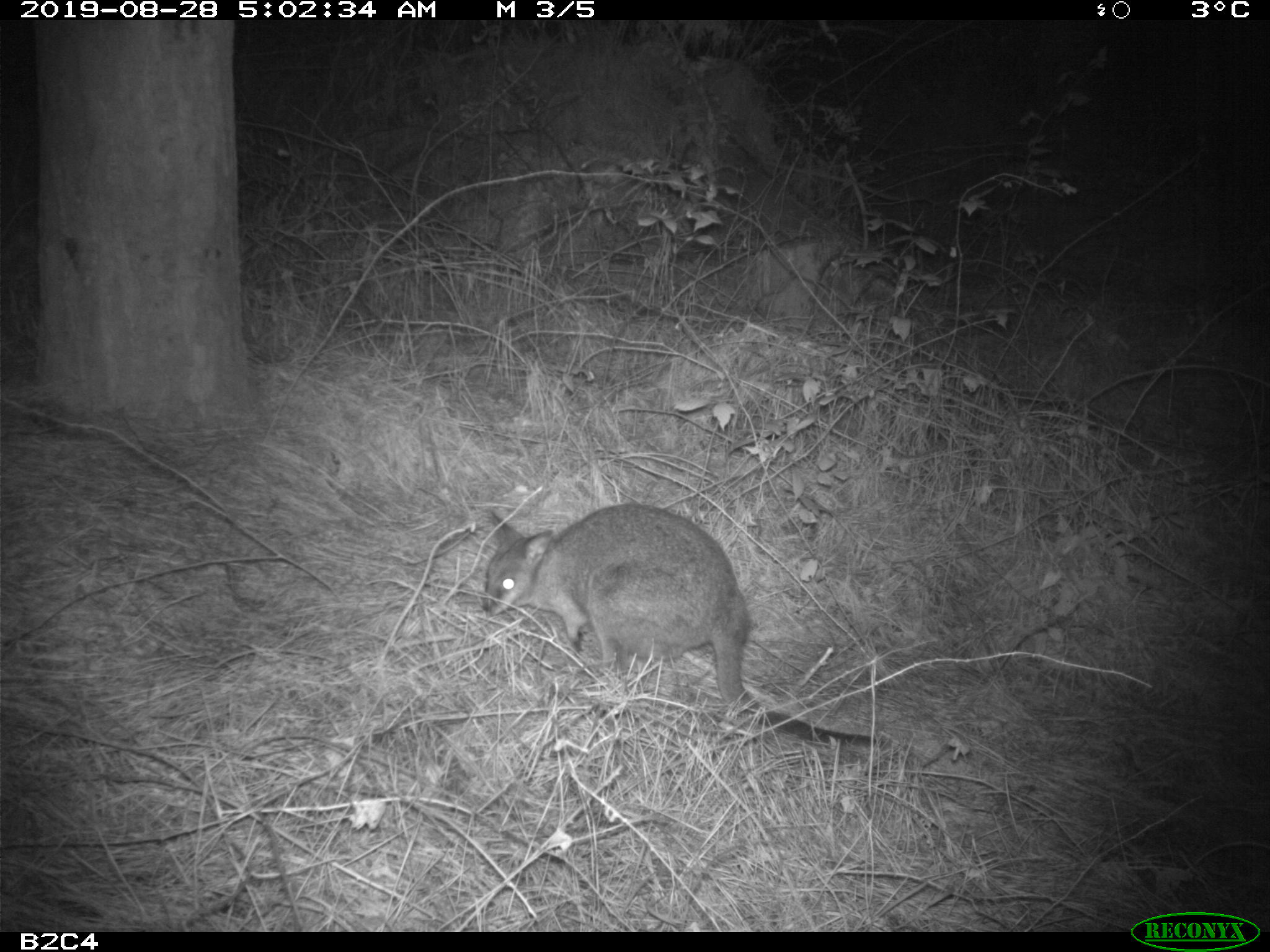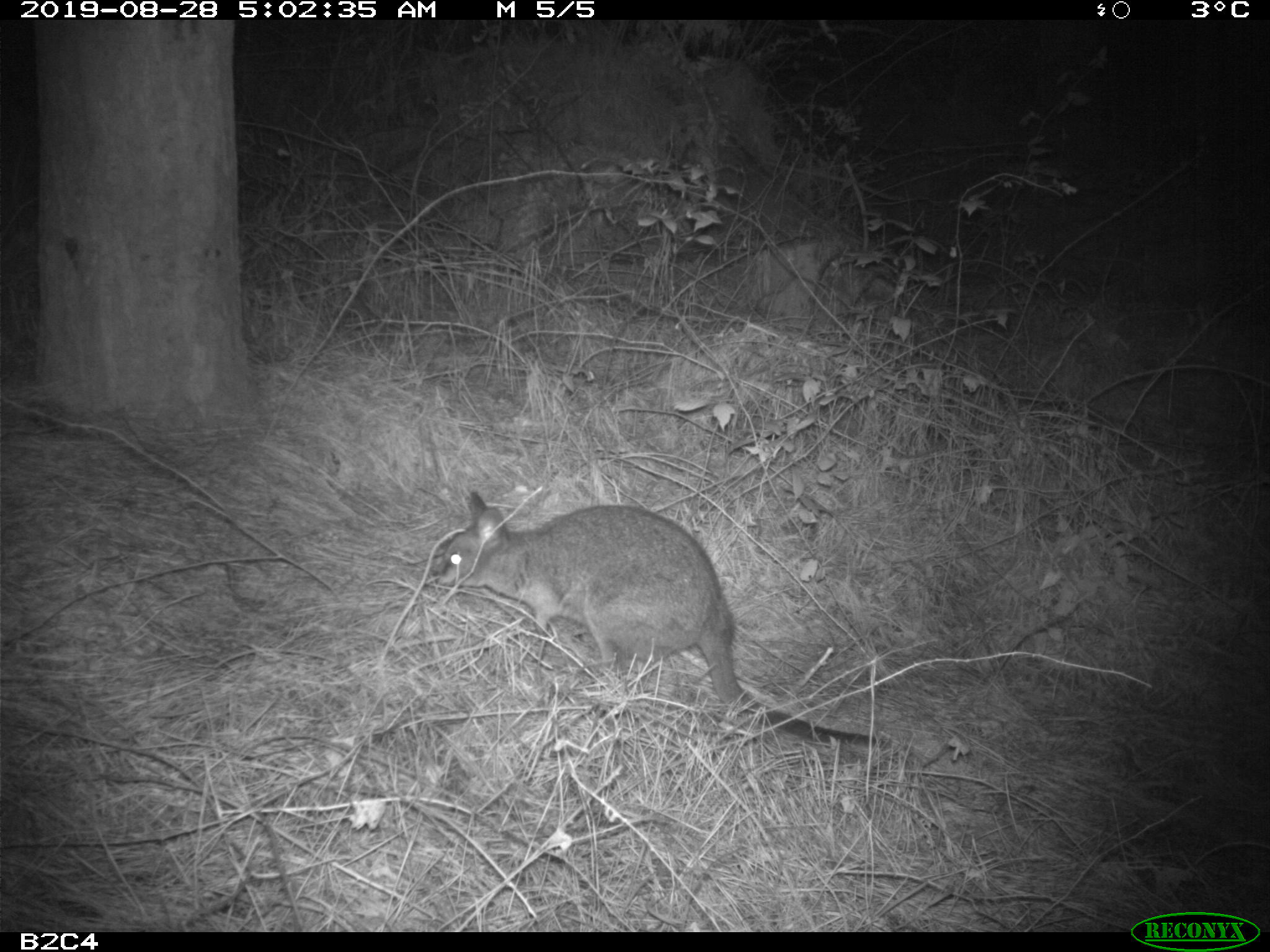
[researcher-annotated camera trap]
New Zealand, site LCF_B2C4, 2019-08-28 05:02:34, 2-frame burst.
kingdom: Animalia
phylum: Chordata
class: Mammalia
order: Diprotodontia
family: Macropodidae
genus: Notamacropus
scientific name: Notamacropus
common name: wallaby